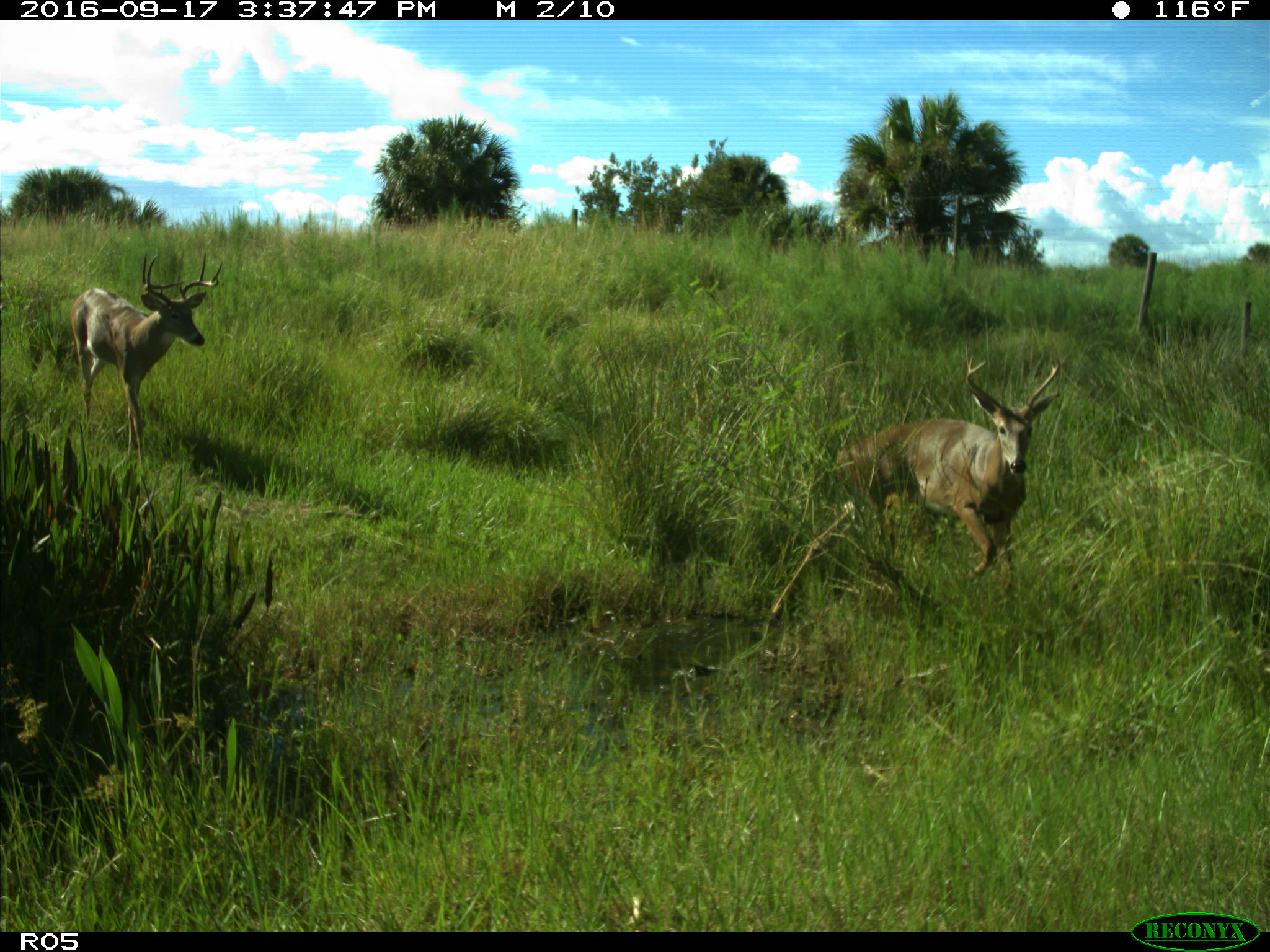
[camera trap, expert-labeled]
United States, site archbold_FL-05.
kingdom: Animalia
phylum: Chordata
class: Mammalia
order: Artiodactyla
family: Cervidae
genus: Odocoileus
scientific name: Odocoileus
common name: deer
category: unidentified deer